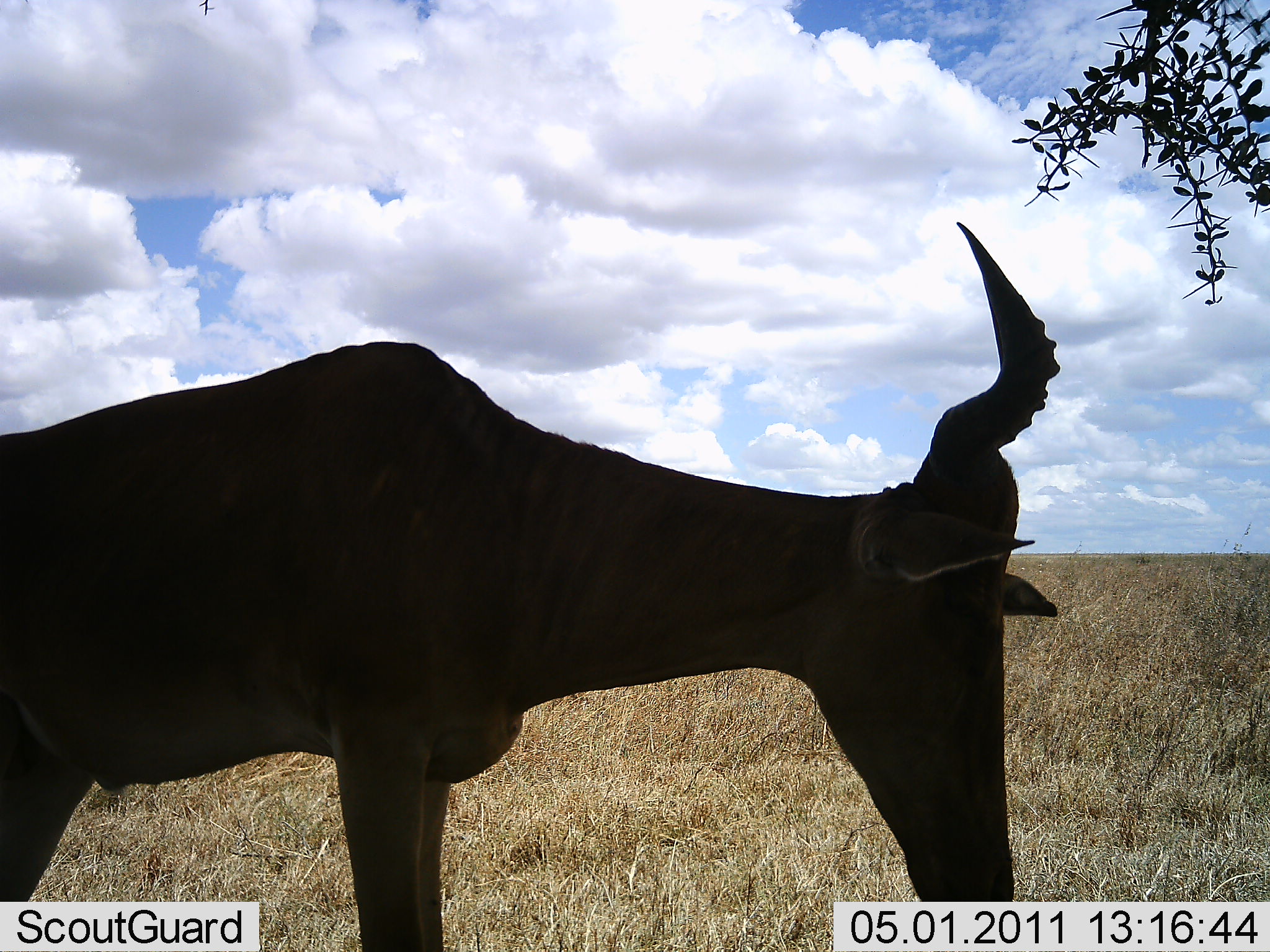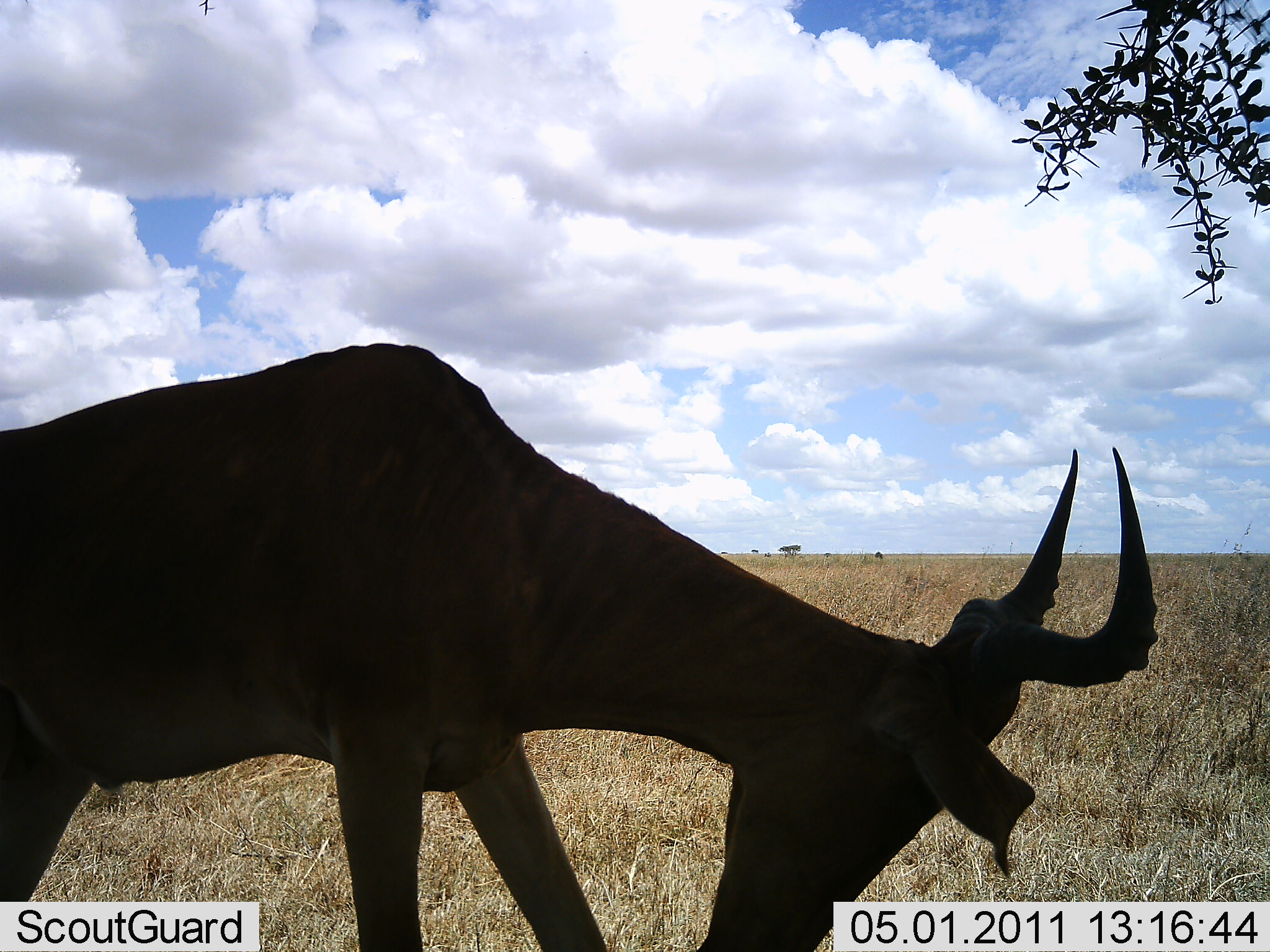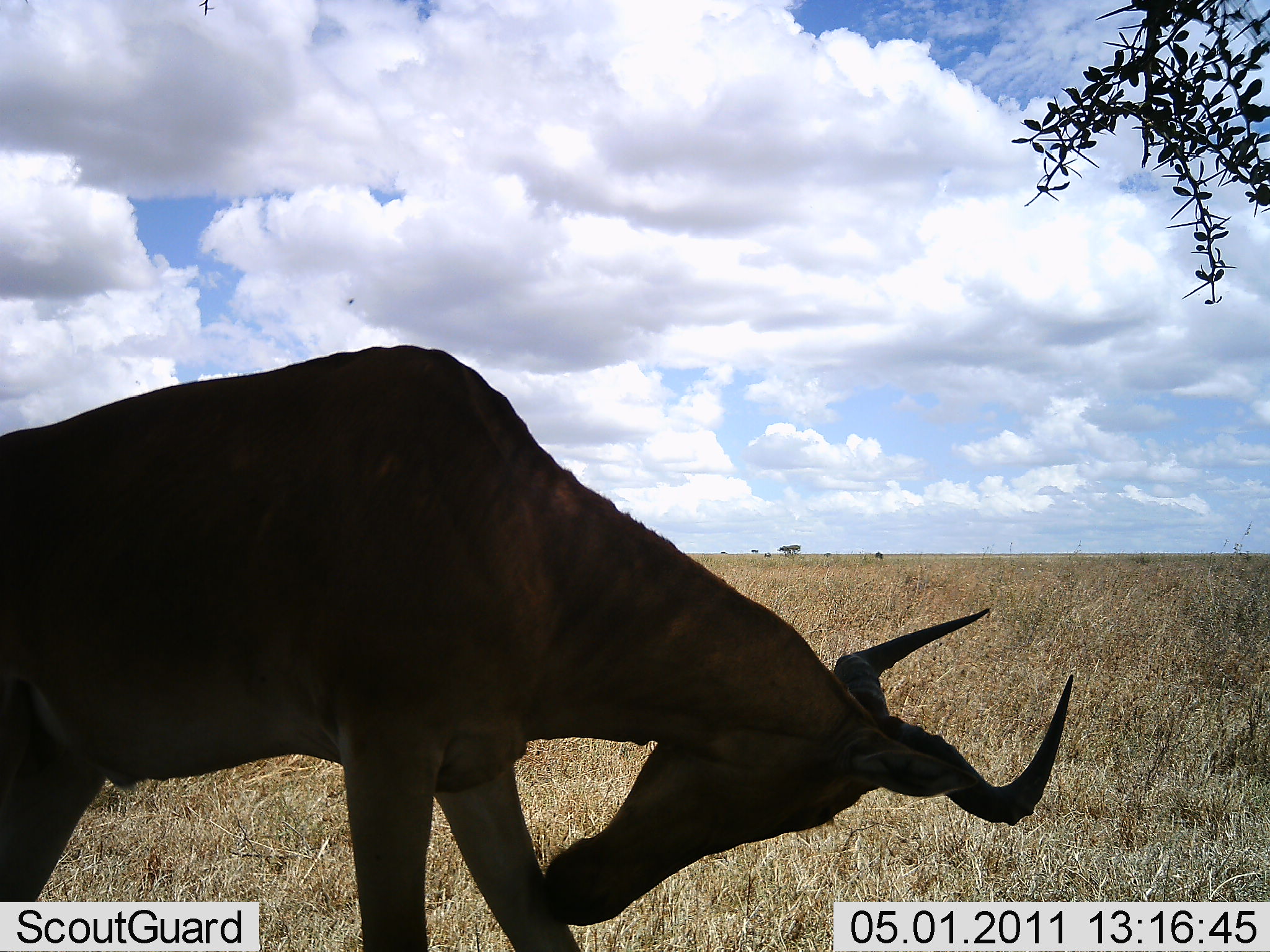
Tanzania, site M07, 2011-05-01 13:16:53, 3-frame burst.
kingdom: Animalia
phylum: Chordata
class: Mammalia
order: Artiodactyla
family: Bovidae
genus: Alcelaphus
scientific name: Alcelaphus buselaphus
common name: hartebeest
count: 1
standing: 64%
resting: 0%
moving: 9%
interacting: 0%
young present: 0%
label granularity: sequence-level